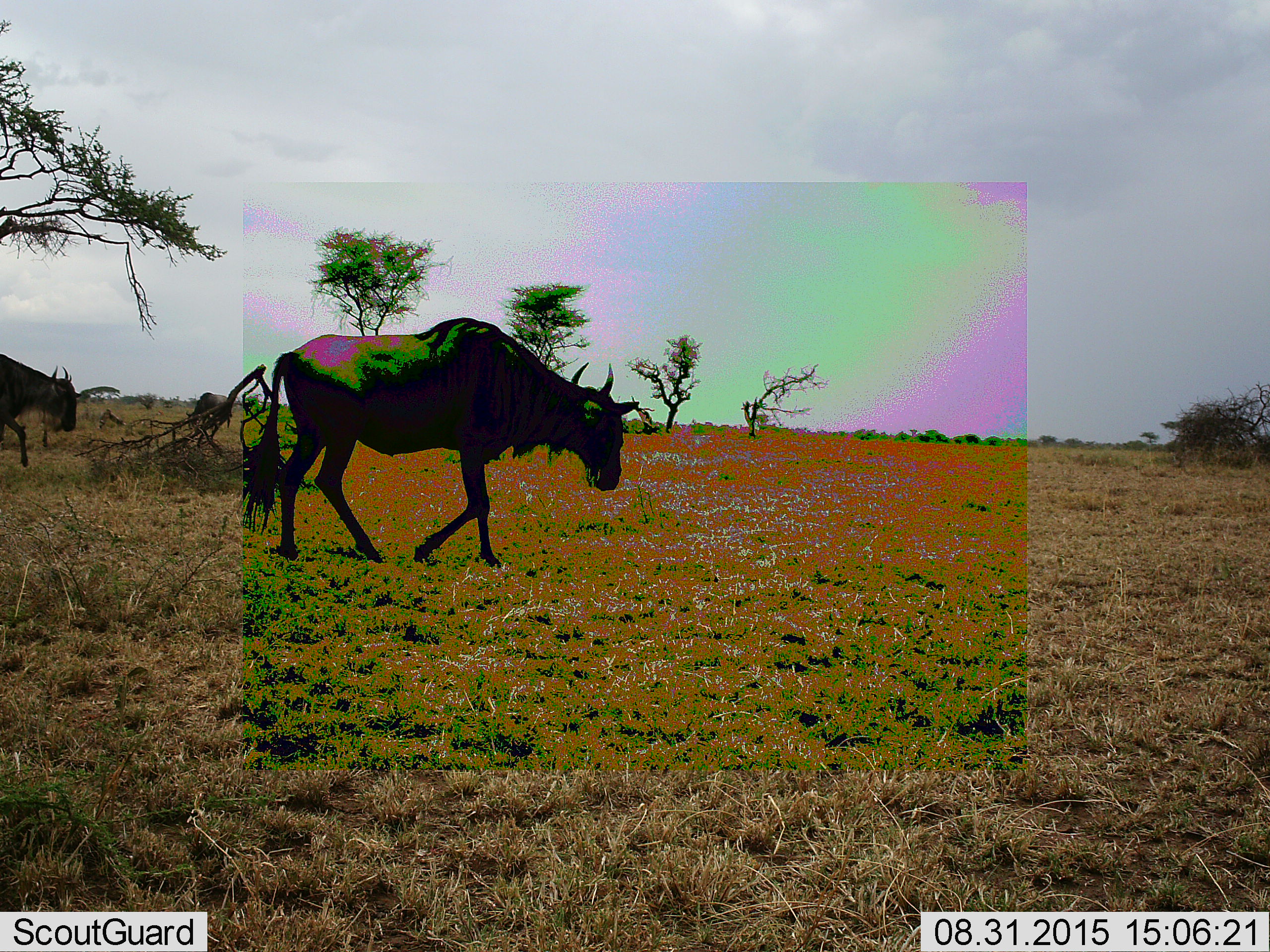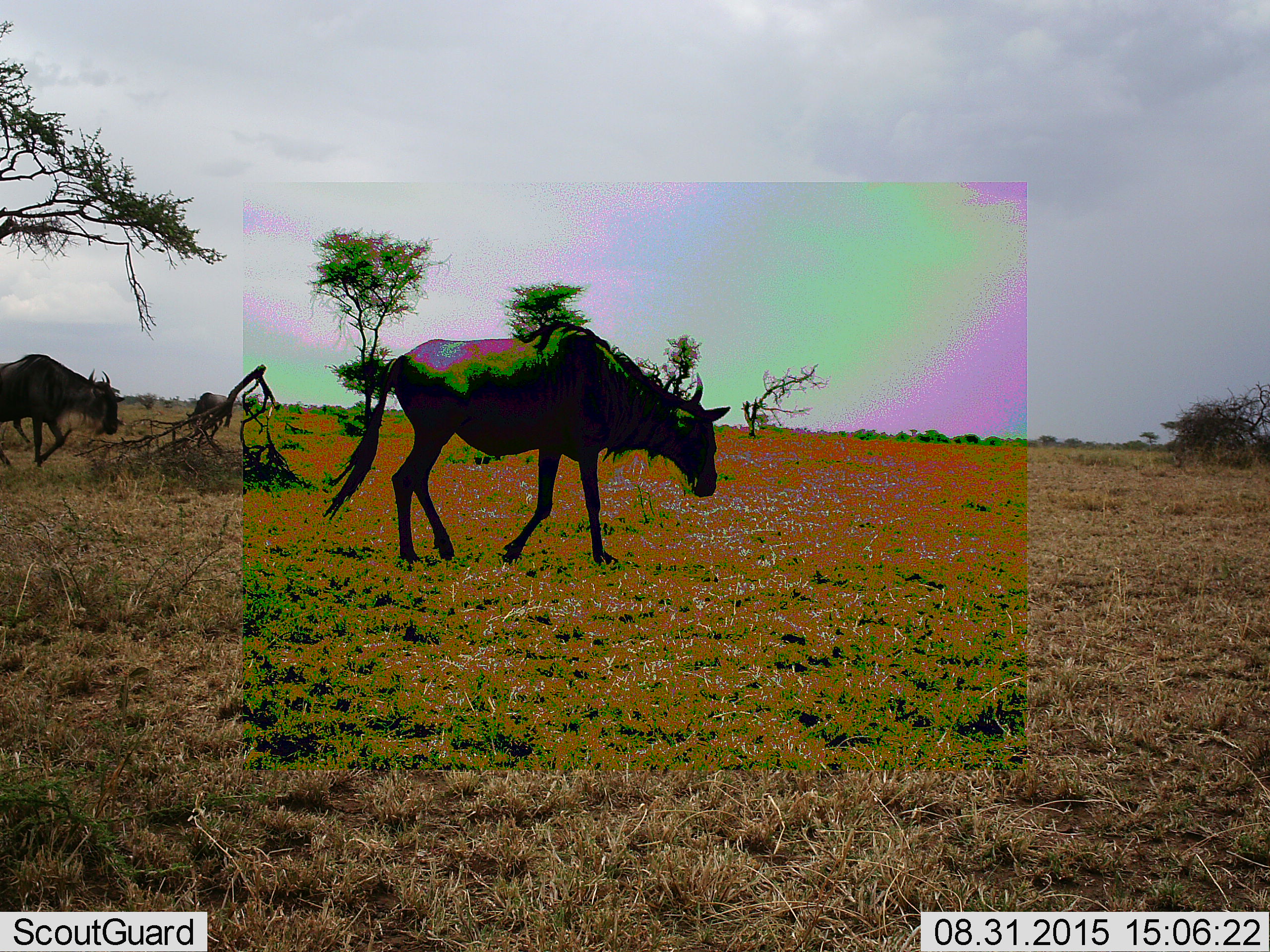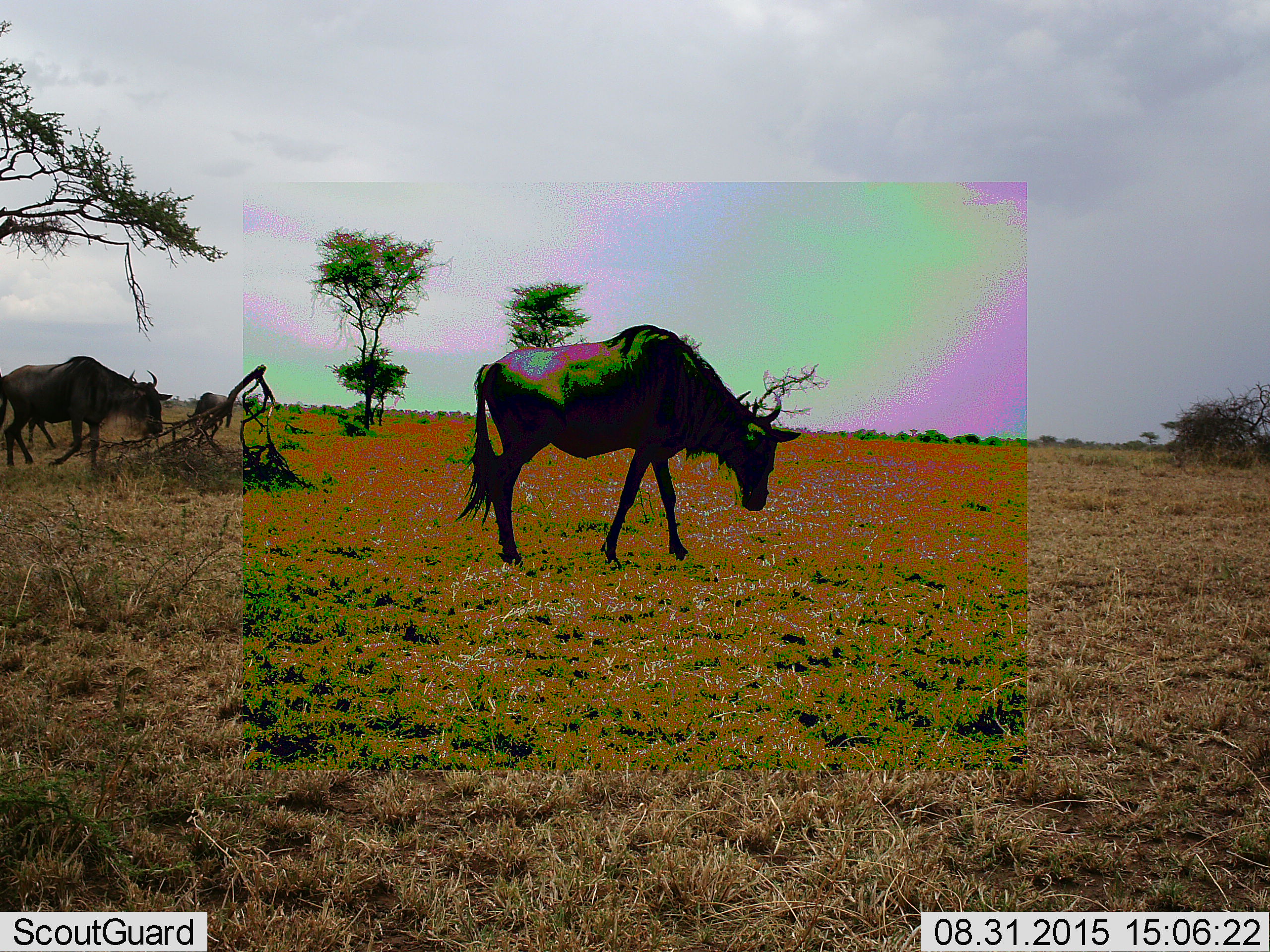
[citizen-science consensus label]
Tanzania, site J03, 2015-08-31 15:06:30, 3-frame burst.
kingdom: Animalia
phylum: Chordata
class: Mammalia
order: Artiodactyla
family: Bovidae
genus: Connochaetes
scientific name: Connochaetes taurinus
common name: blue wildebeest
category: wildebeest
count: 3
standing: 11%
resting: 0%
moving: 100%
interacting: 0%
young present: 0%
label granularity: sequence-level